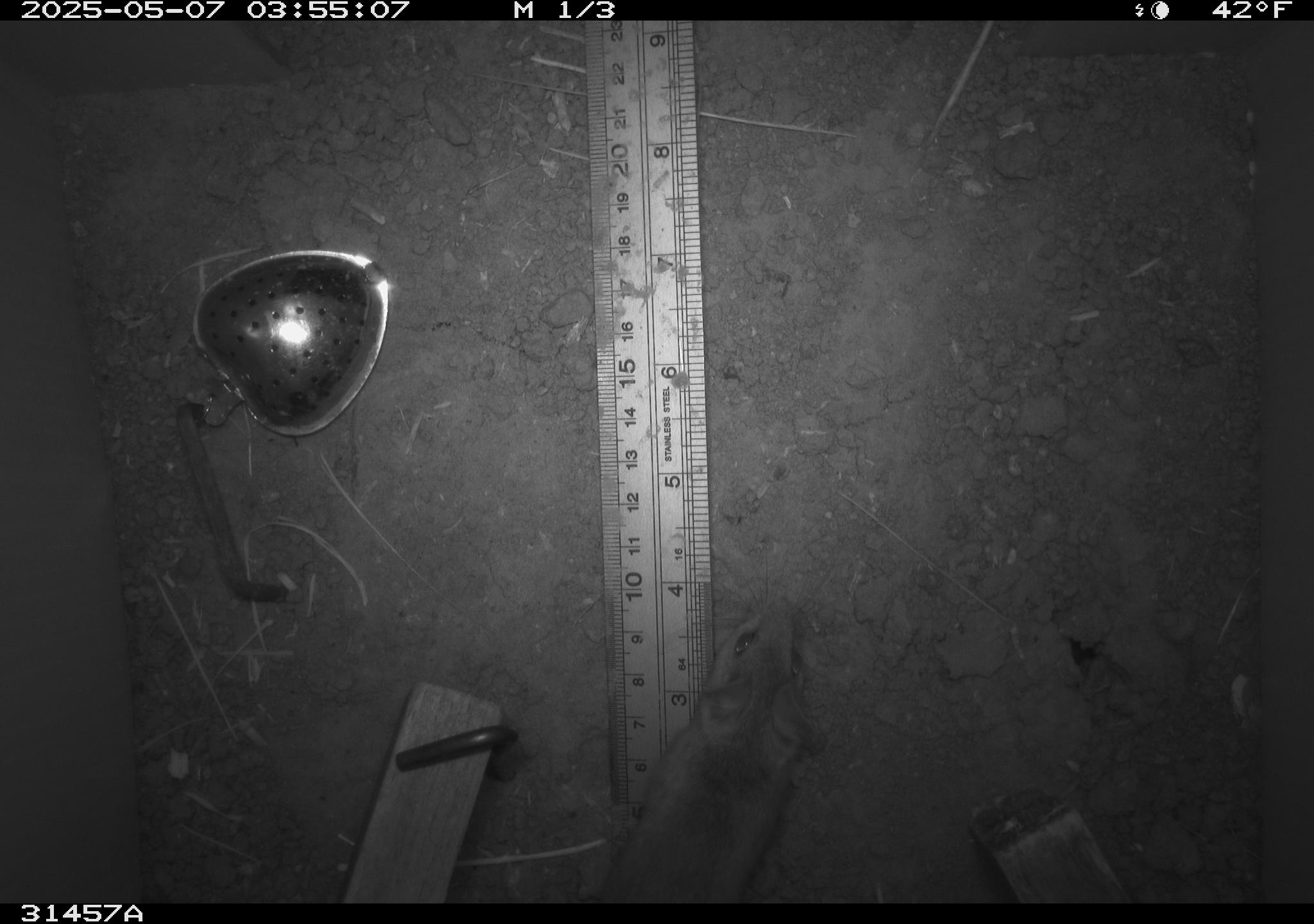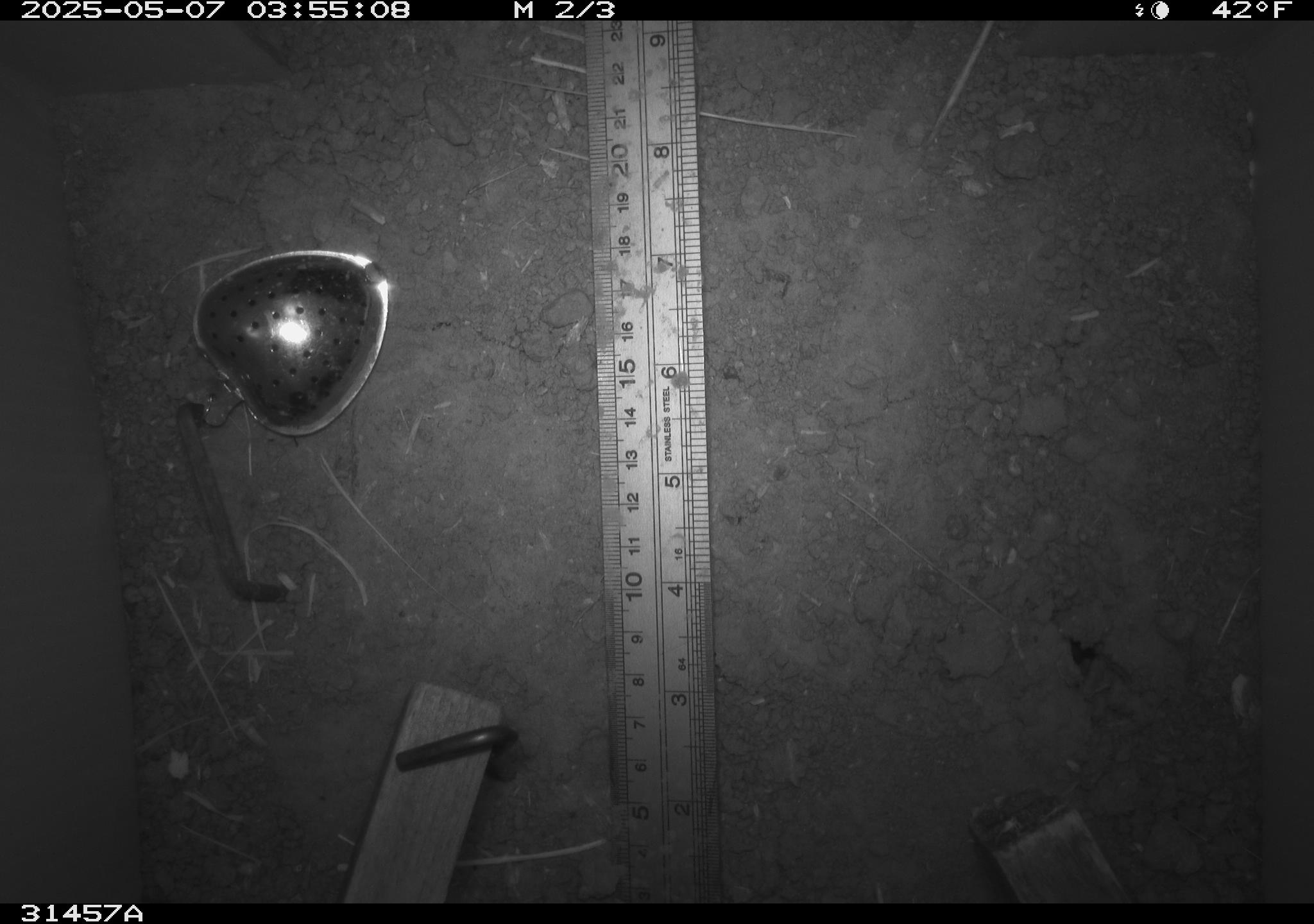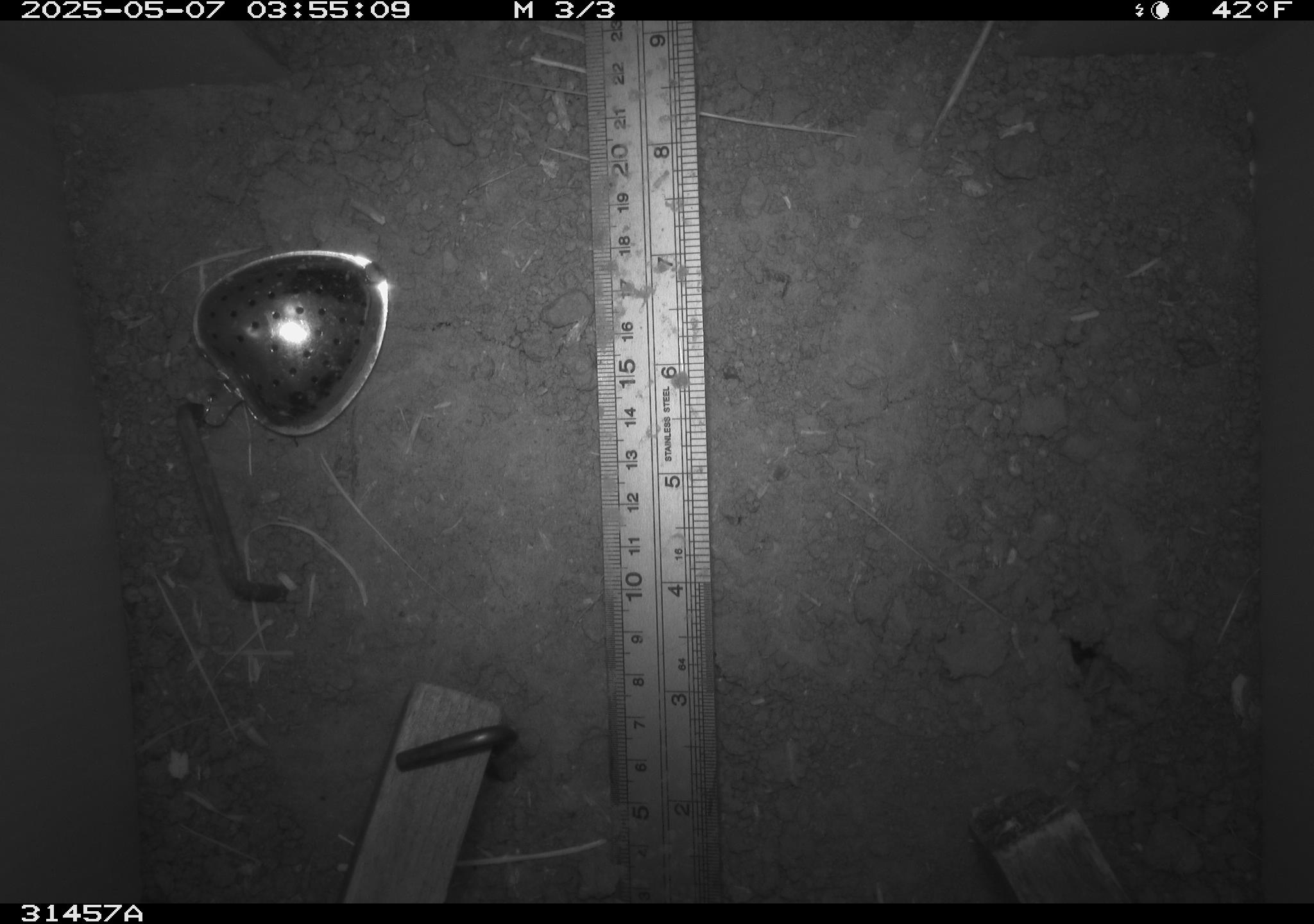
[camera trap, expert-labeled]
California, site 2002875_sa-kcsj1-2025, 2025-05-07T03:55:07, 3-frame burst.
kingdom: Animalia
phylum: Chordata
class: Mammalia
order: Rodentia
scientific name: Rodentia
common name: rodent